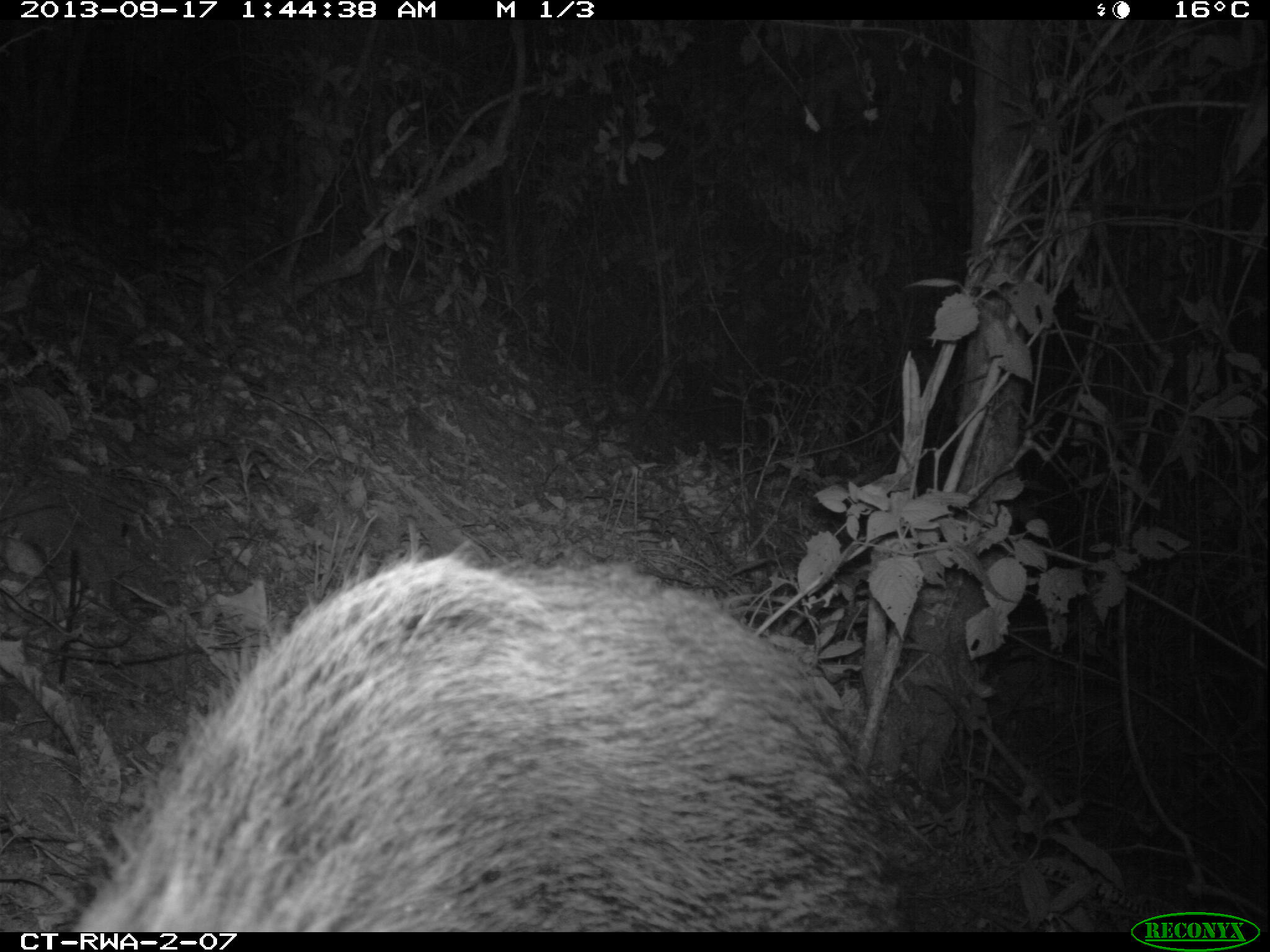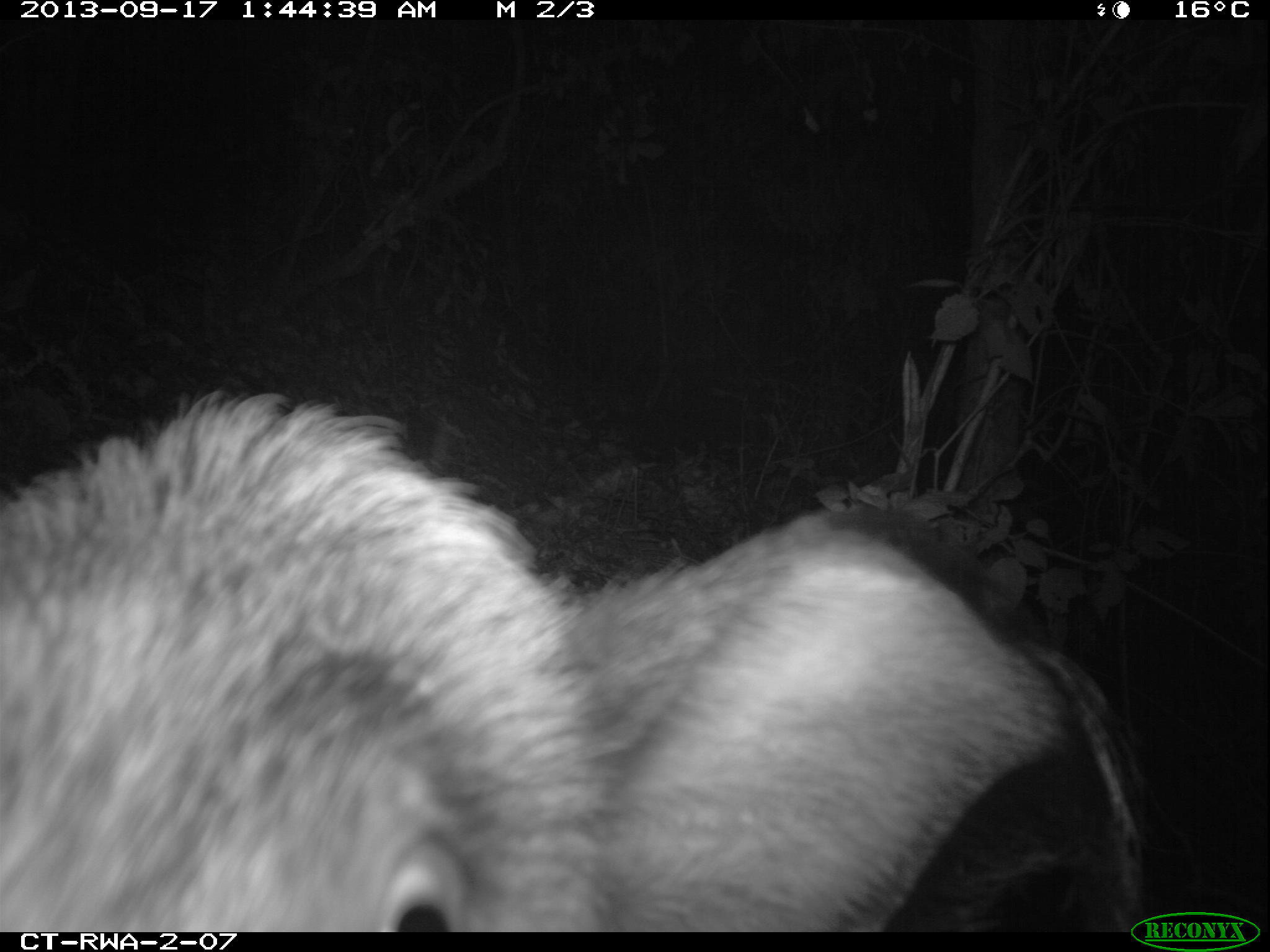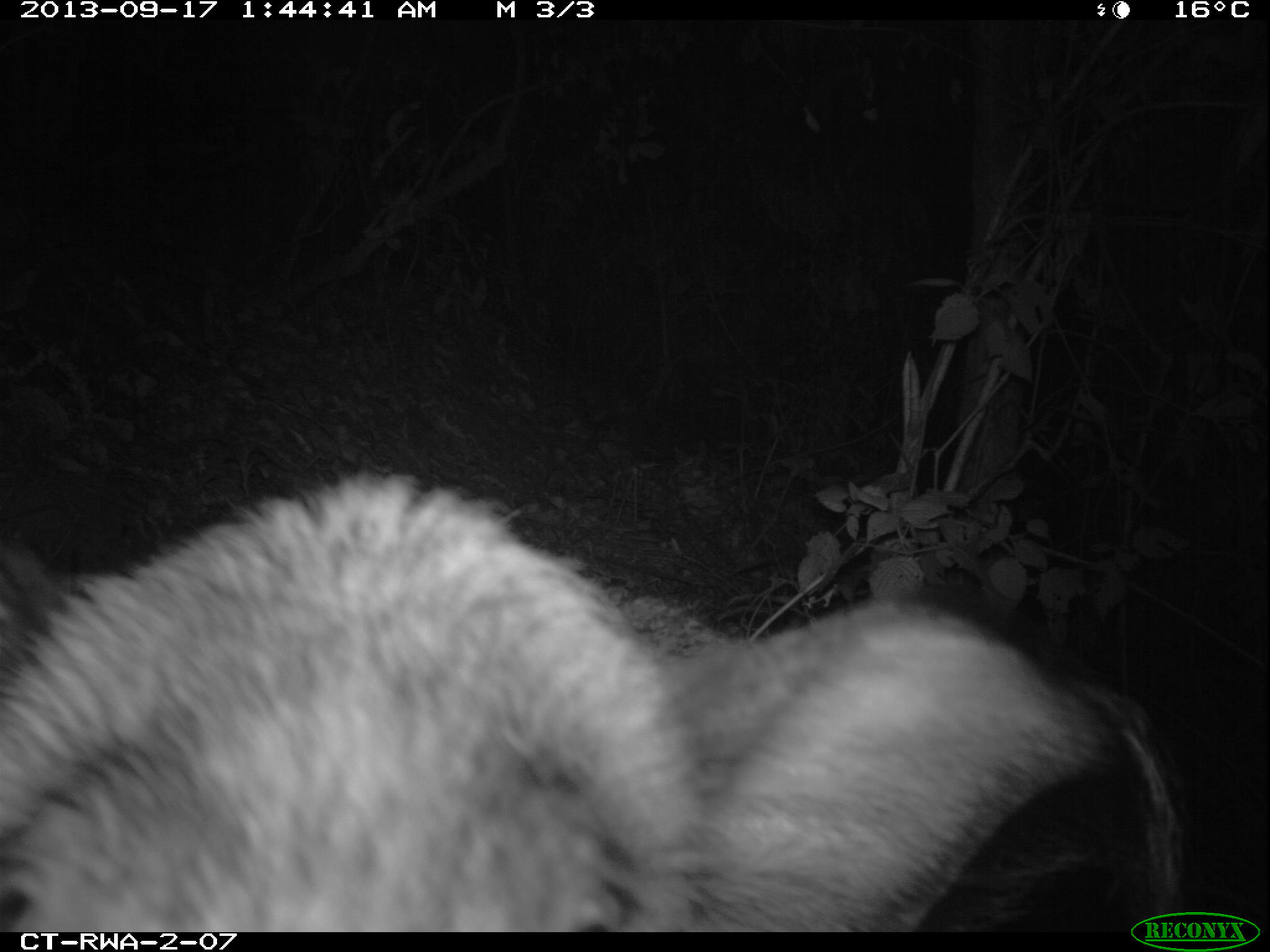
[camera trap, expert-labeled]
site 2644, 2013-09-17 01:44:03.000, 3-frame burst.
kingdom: Animalia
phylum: Chordata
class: Mammalia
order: Artiodactyla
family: Suidae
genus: Potamochoerus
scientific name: Potamochoerus larvatus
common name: bushpig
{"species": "Potamochoerus larvatus (bushpig)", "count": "2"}